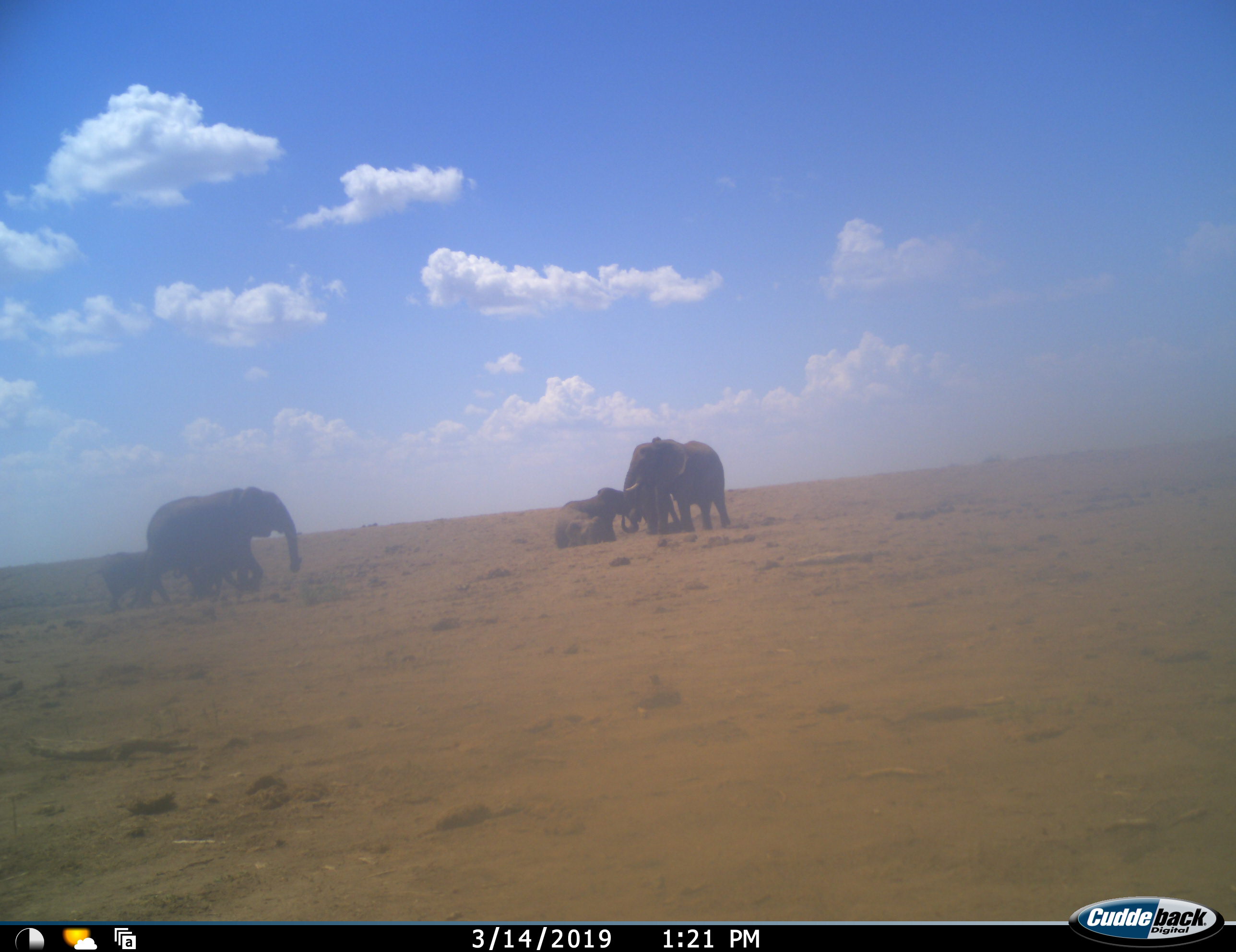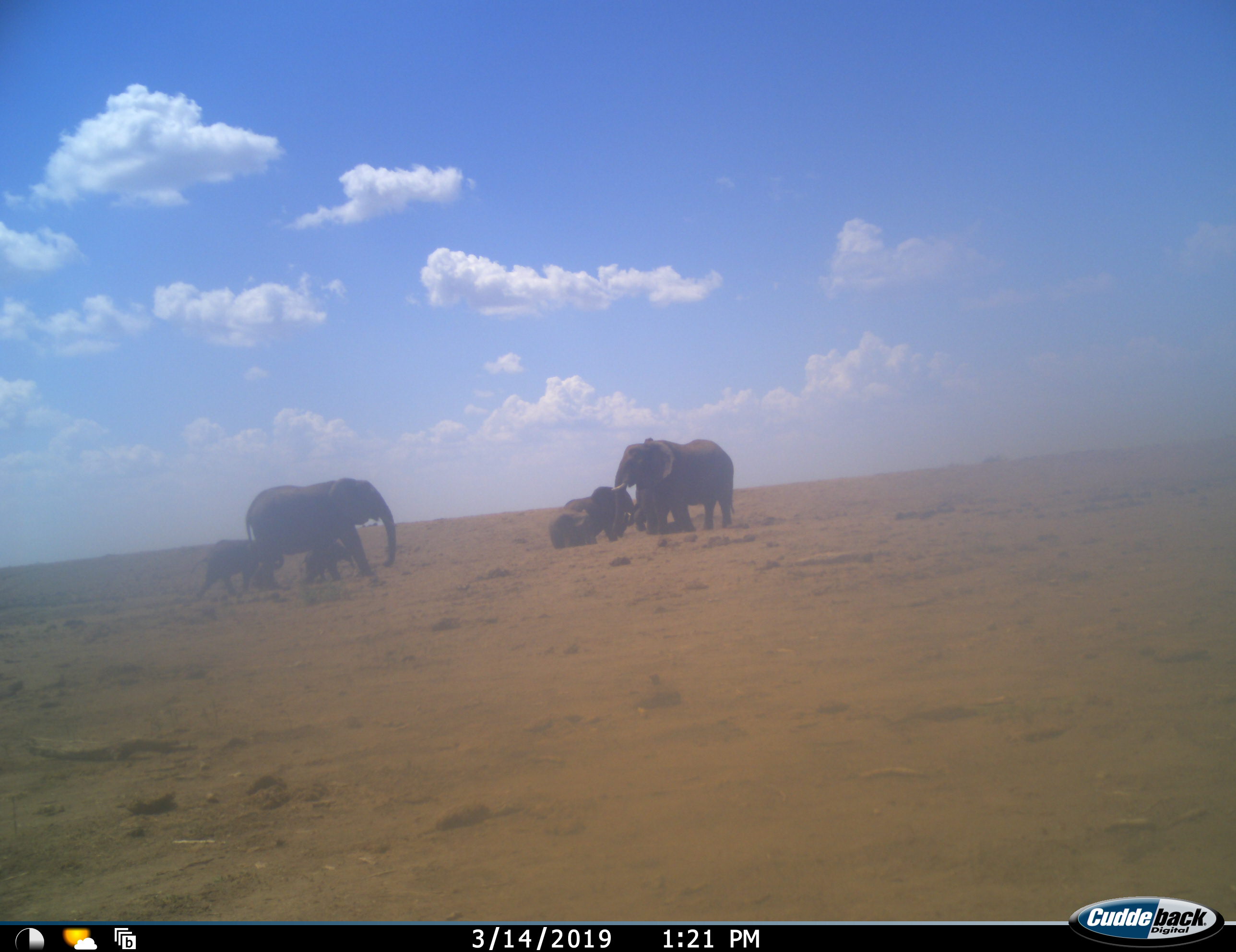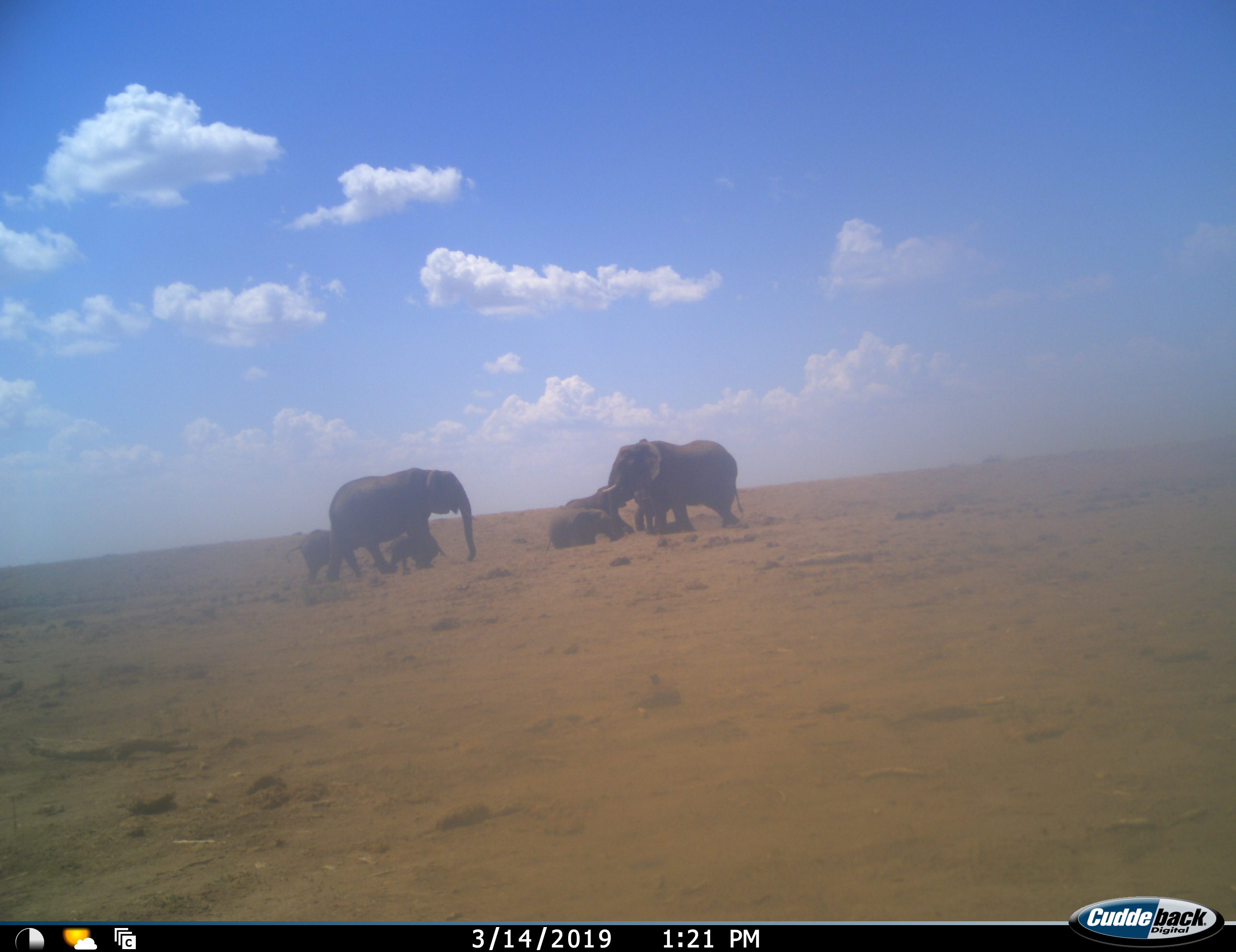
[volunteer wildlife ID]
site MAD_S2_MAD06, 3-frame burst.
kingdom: Animalia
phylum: Chordata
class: Mammalia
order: Proboscidea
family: Elephantidae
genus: Loxodonta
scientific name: Loxodonta africana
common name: african bush elephant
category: elephant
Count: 6.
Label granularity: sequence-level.